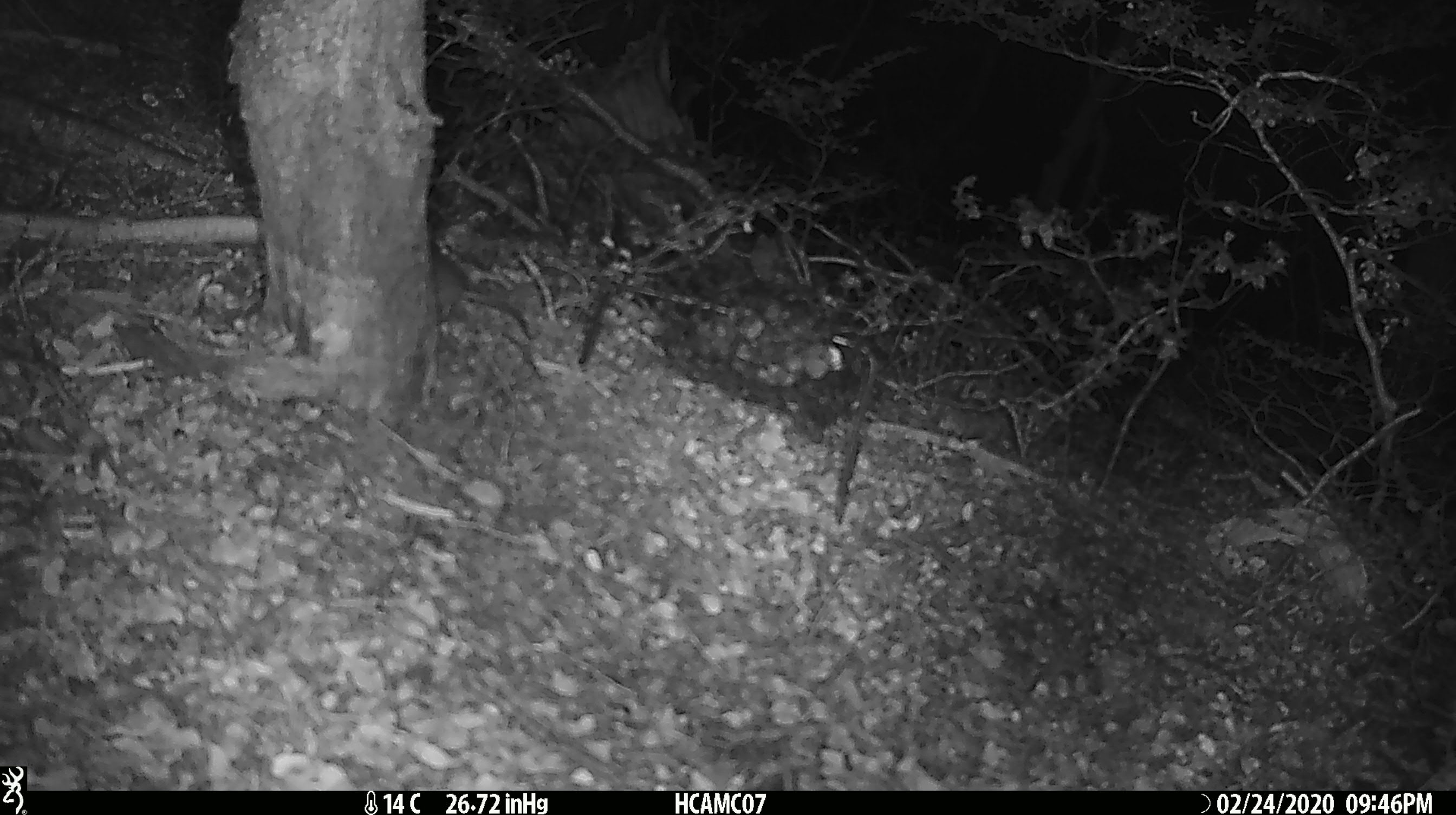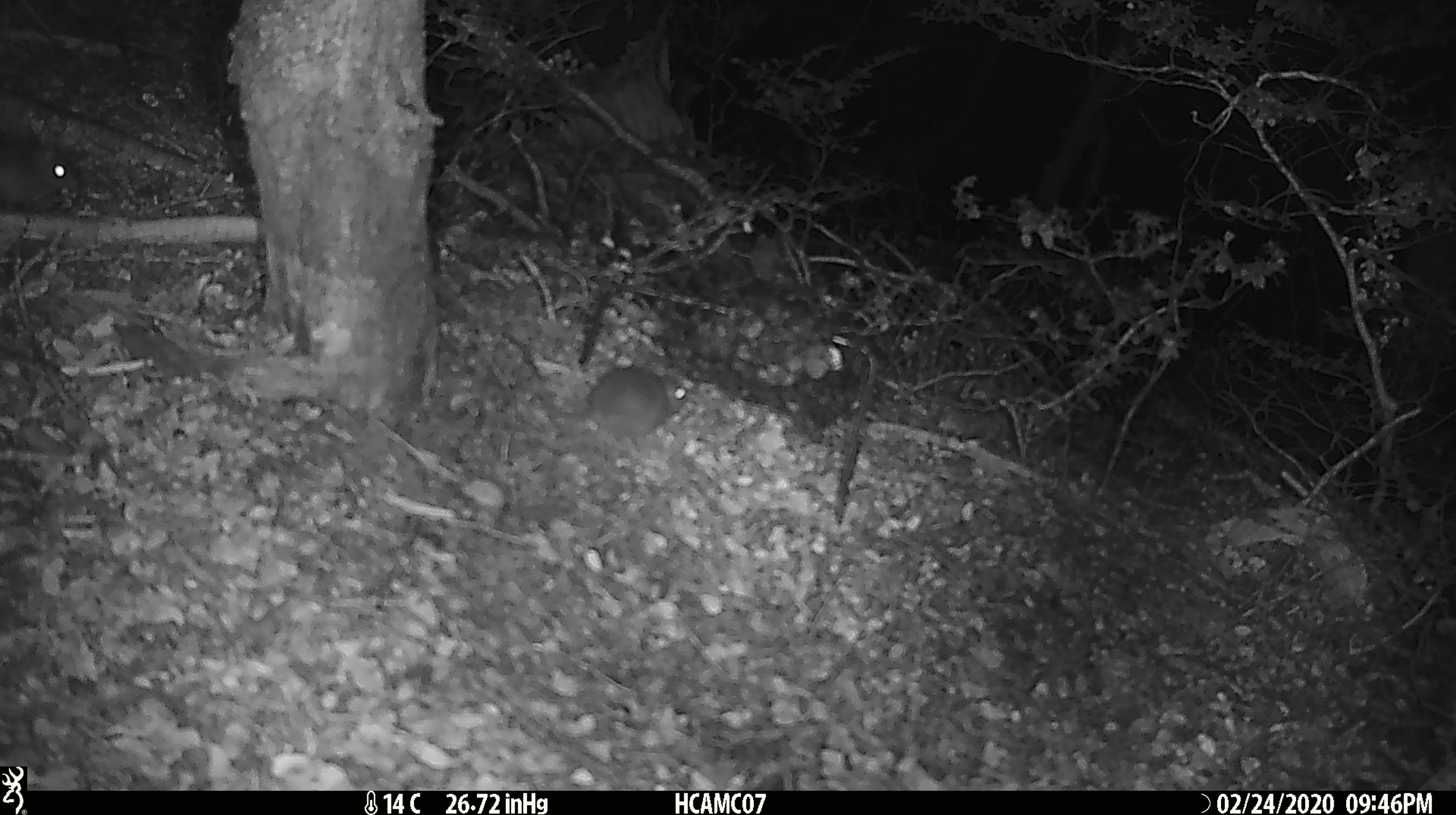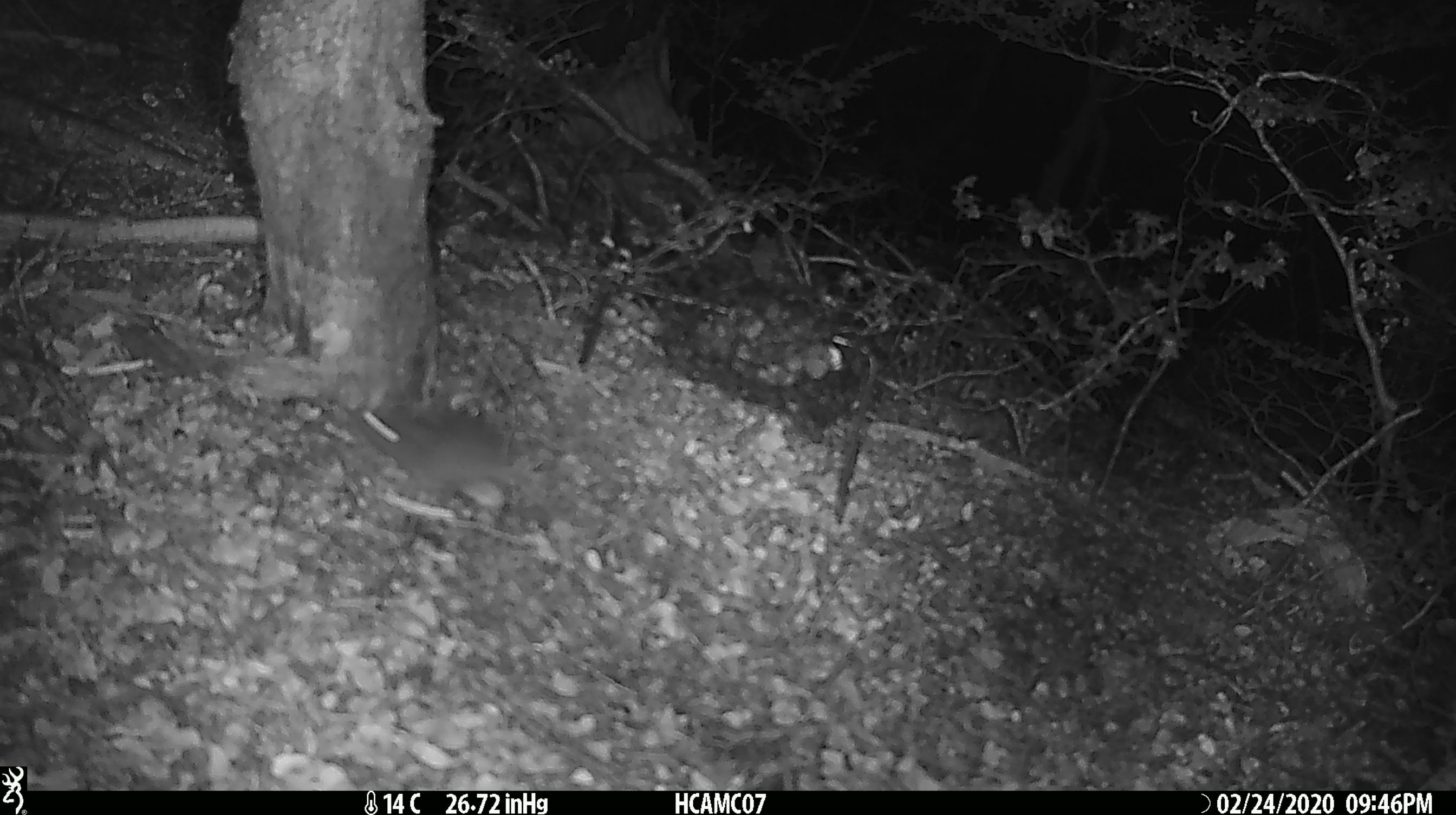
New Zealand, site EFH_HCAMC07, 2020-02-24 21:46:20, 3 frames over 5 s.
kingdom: Animalia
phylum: Chordata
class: Mammalia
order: Rodentia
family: Muridae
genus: Mus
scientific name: Mus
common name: mouse